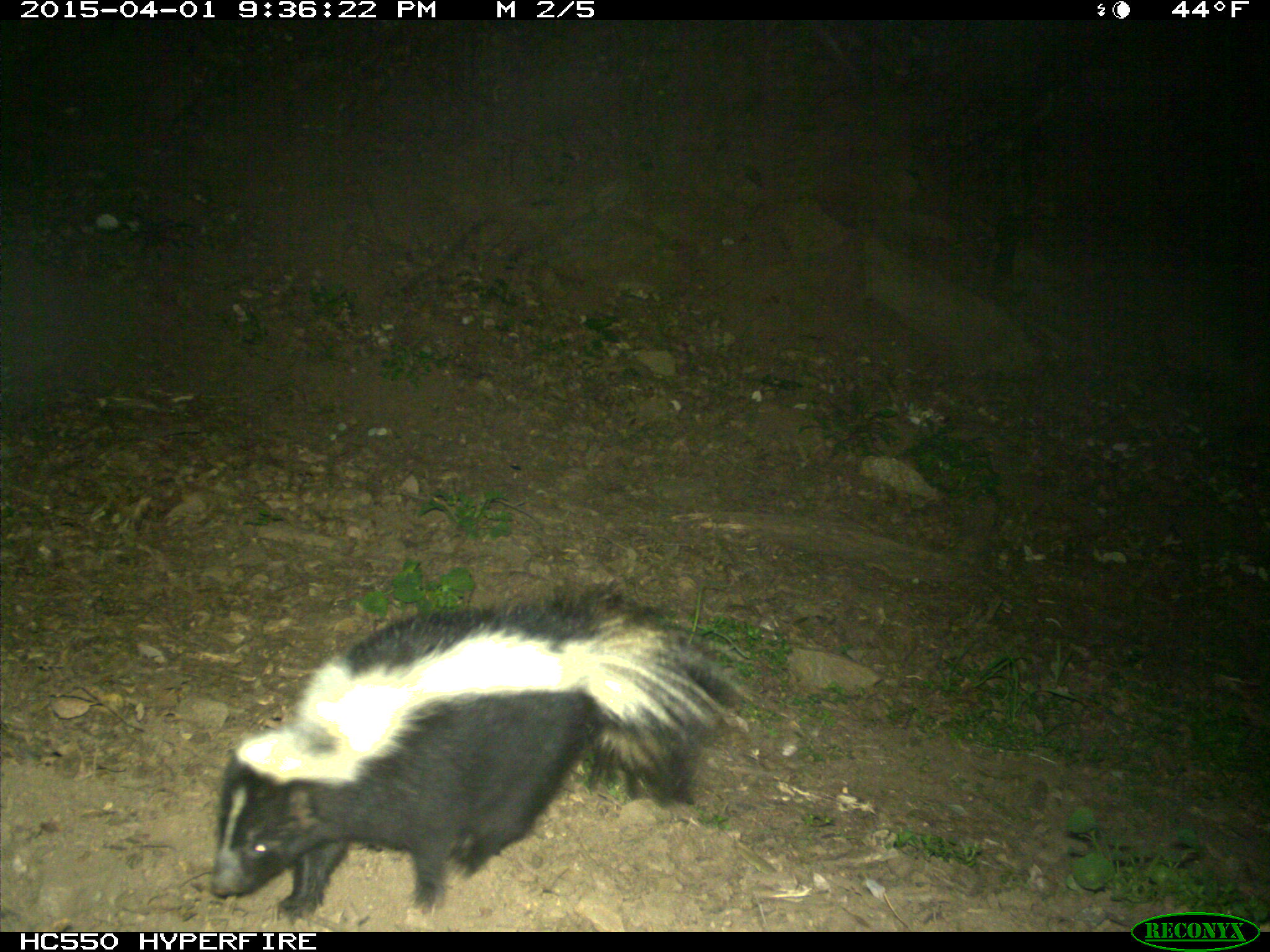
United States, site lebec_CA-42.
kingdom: Animalia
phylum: Chordata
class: Mammalia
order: Carnivora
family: Mephitidae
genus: Mephitis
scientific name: Mephitis mephitis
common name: striped skunk